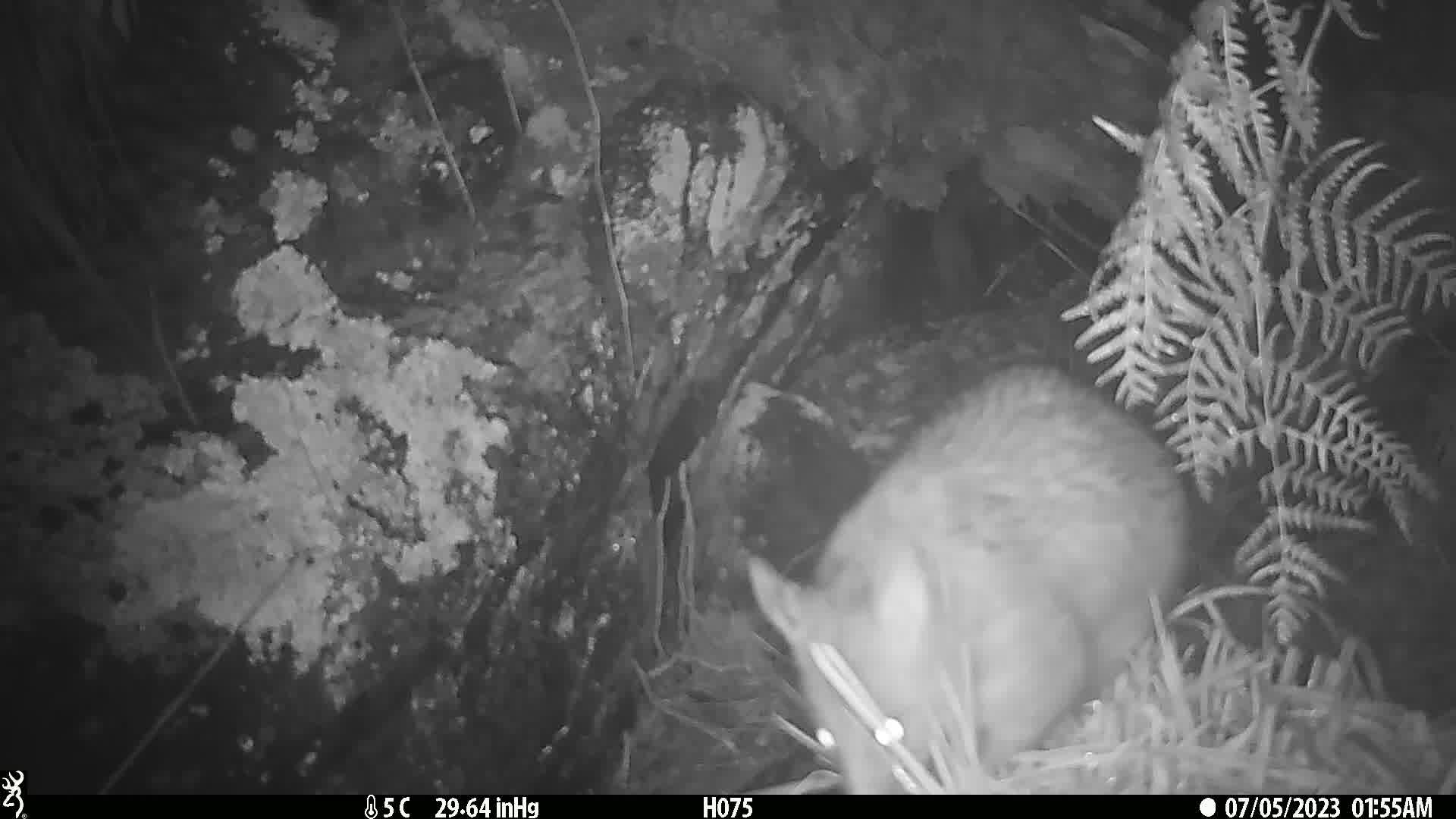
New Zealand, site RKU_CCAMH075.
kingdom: Animalia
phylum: Chordata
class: Mammalia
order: Diprotodontia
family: Phalangeridae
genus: Trichosurus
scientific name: Trichosurus vulpecula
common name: common brushtail possum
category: possum